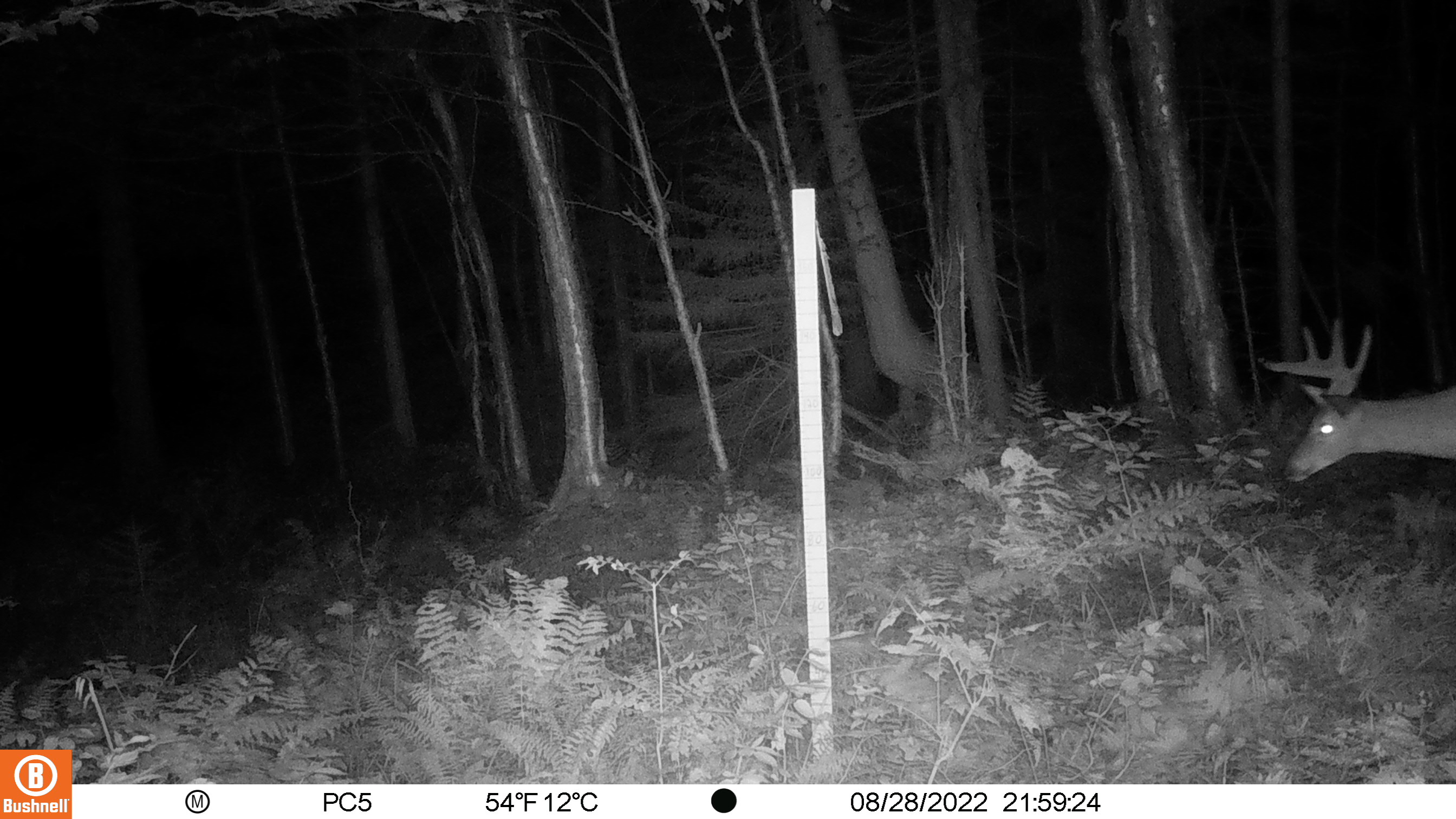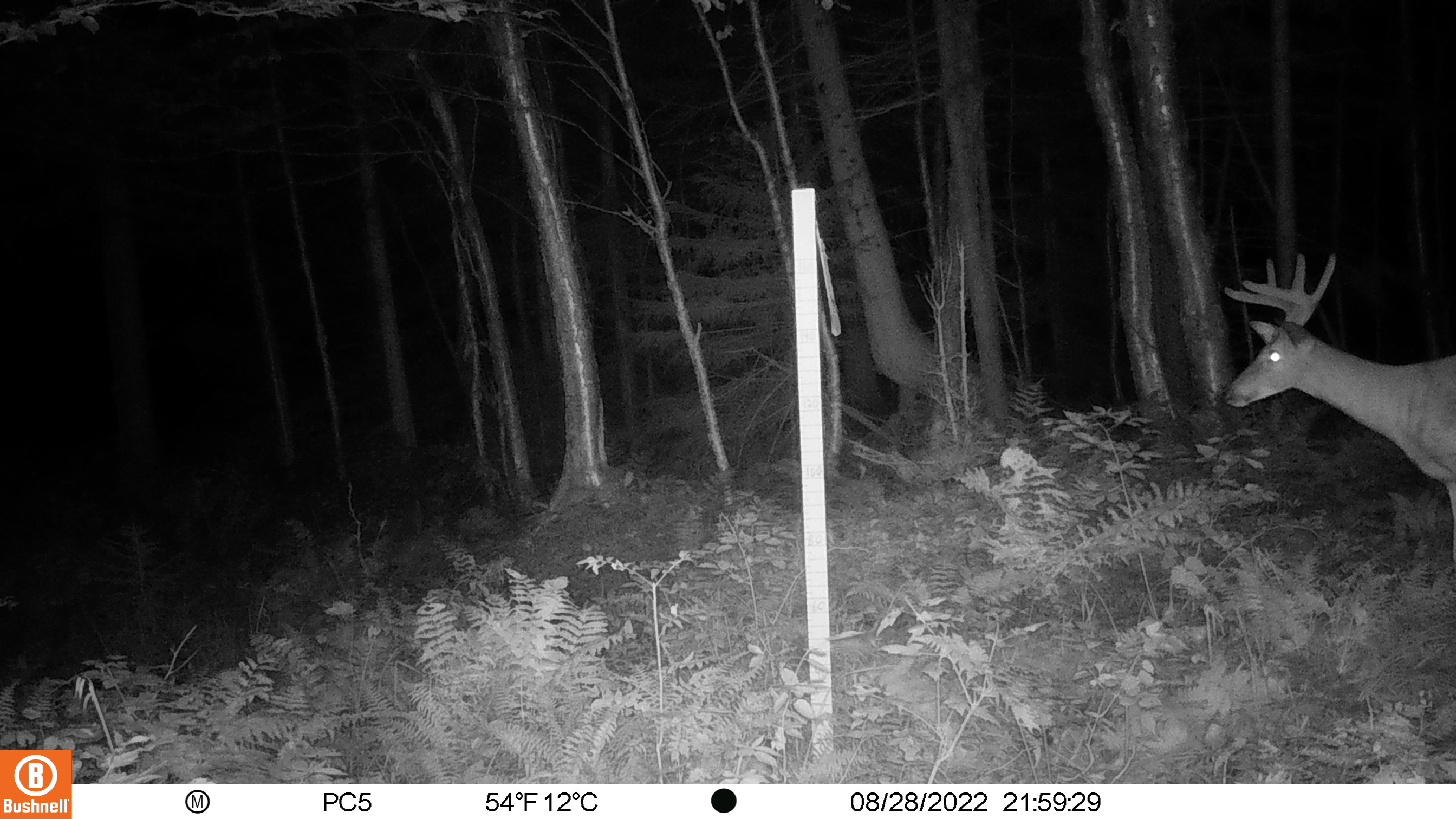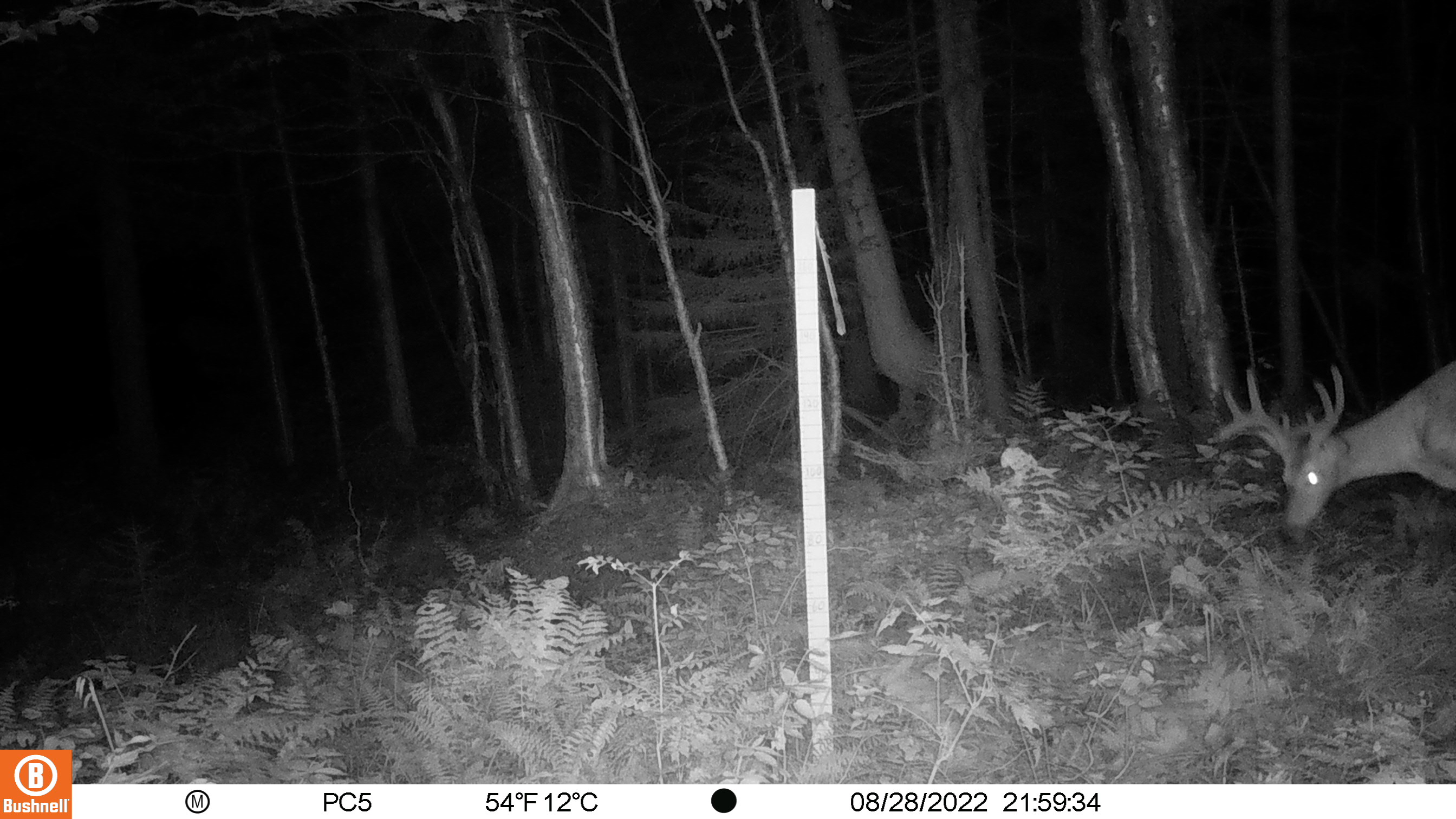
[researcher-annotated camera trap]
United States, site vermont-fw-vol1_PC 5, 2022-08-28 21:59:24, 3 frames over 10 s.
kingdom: Animalia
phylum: Chordata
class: Mammalia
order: Artiodactyla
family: Cervidae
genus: Odocoileus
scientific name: Odocoileus virginianus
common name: white-tailed deer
White-tailed deer (Odocoileus virginianus).